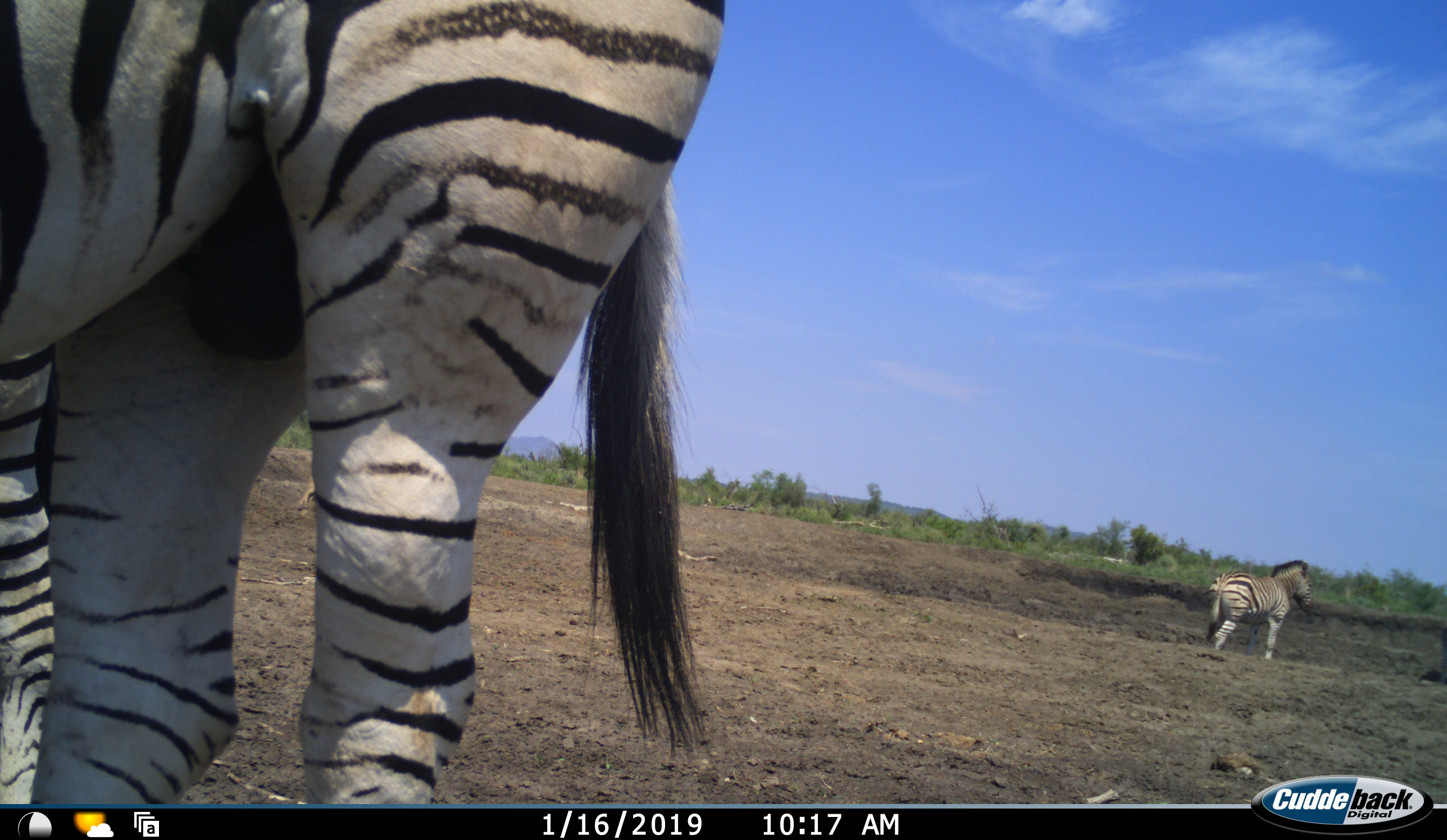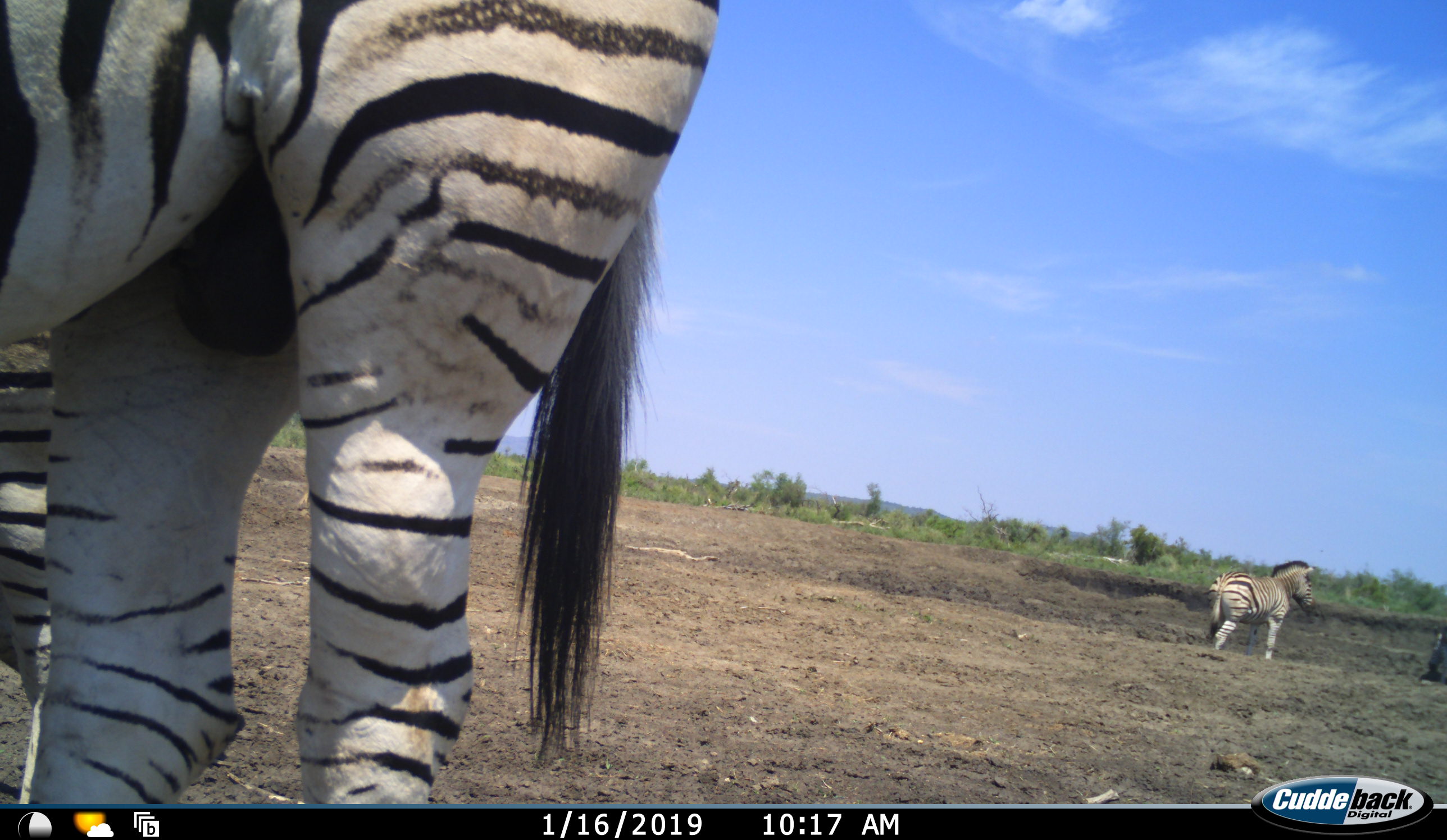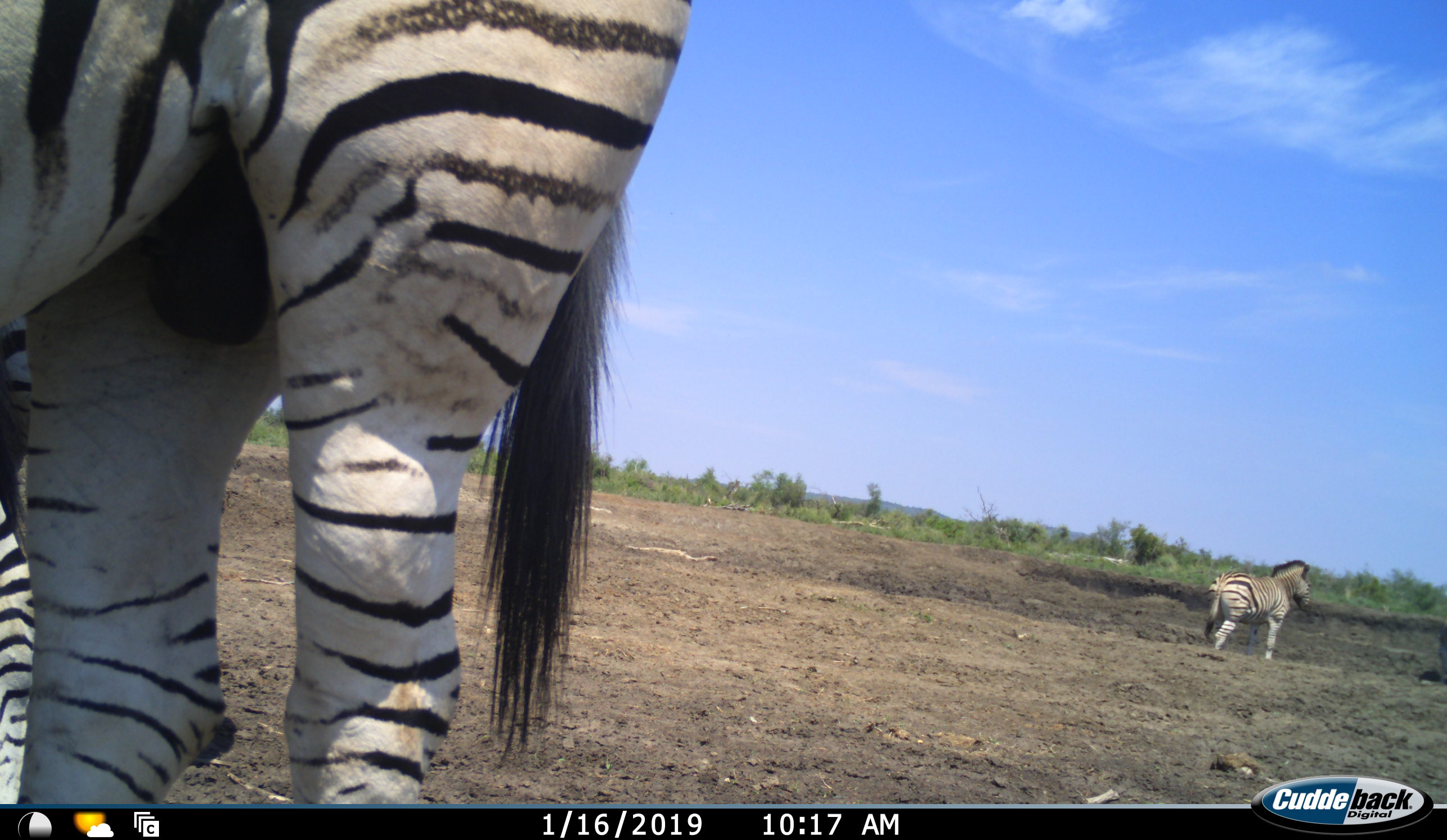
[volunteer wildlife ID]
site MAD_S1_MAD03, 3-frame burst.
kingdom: Animalia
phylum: Chordata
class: Mammalia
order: Perissodactyla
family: Equidae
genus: Equus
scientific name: Equus quagga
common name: plains zebra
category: zebraplains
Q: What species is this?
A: Zebraplains (plains zebra) (Equus quagga).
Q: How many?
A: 3.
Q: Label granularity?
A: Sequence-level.